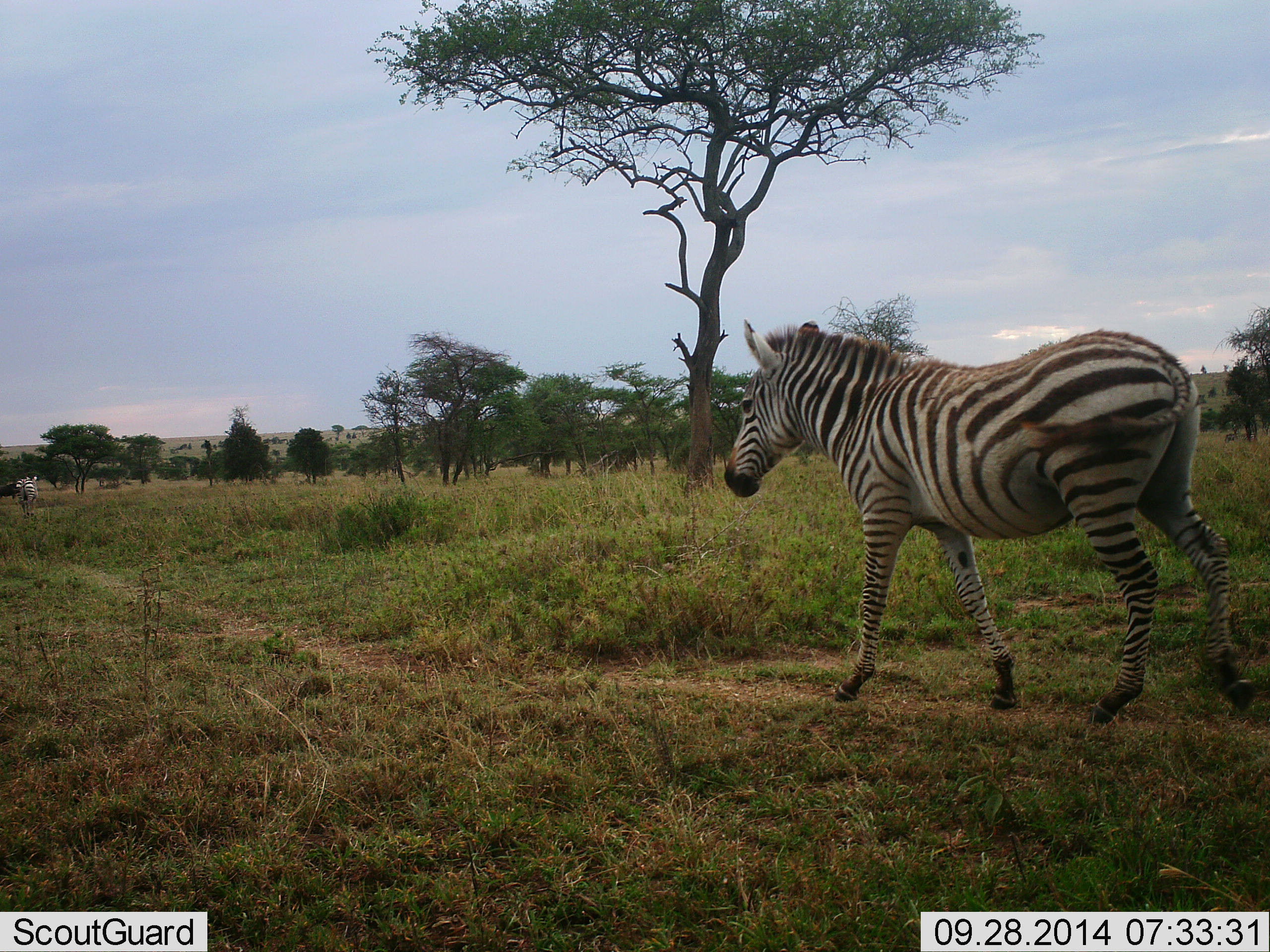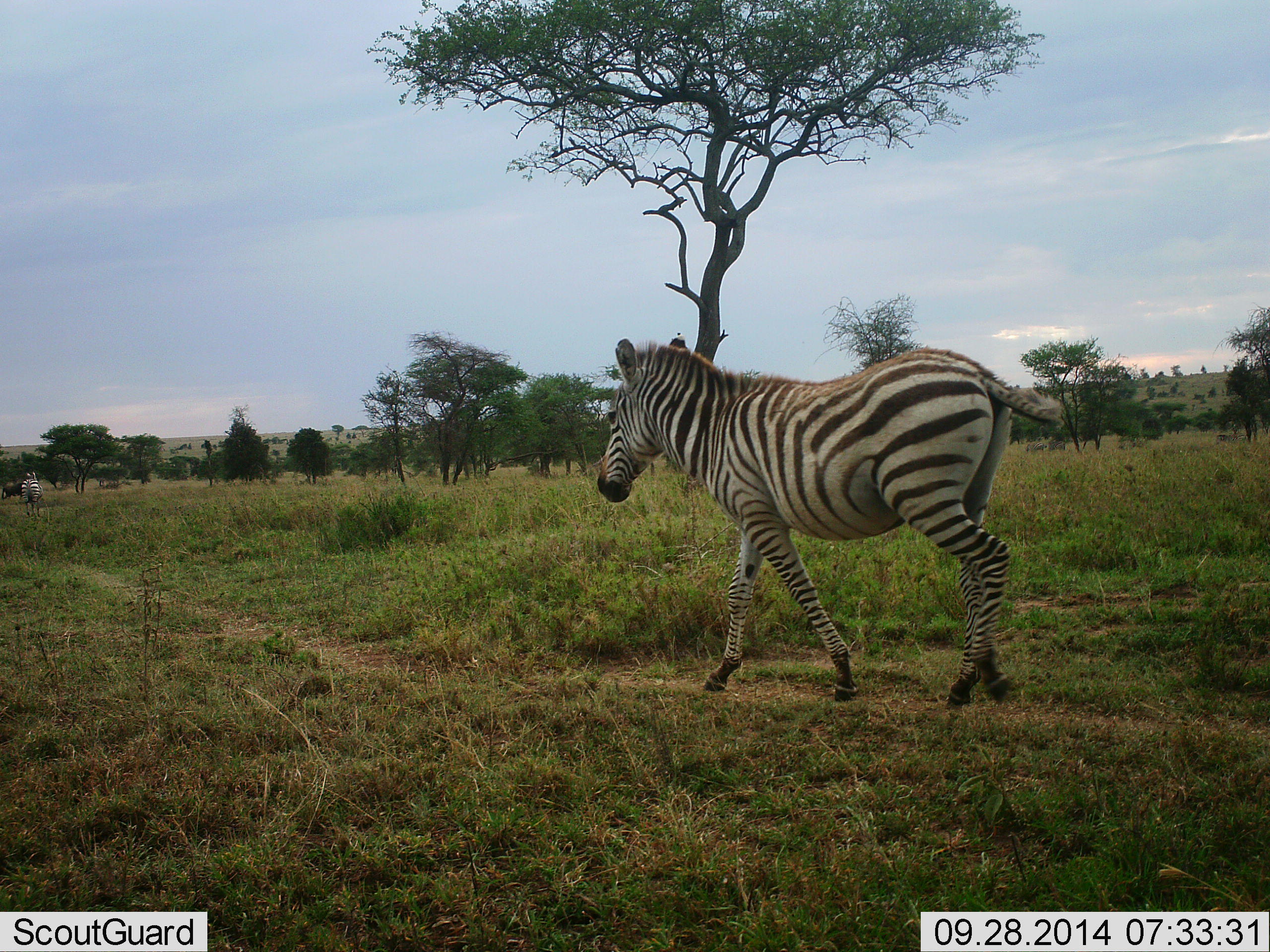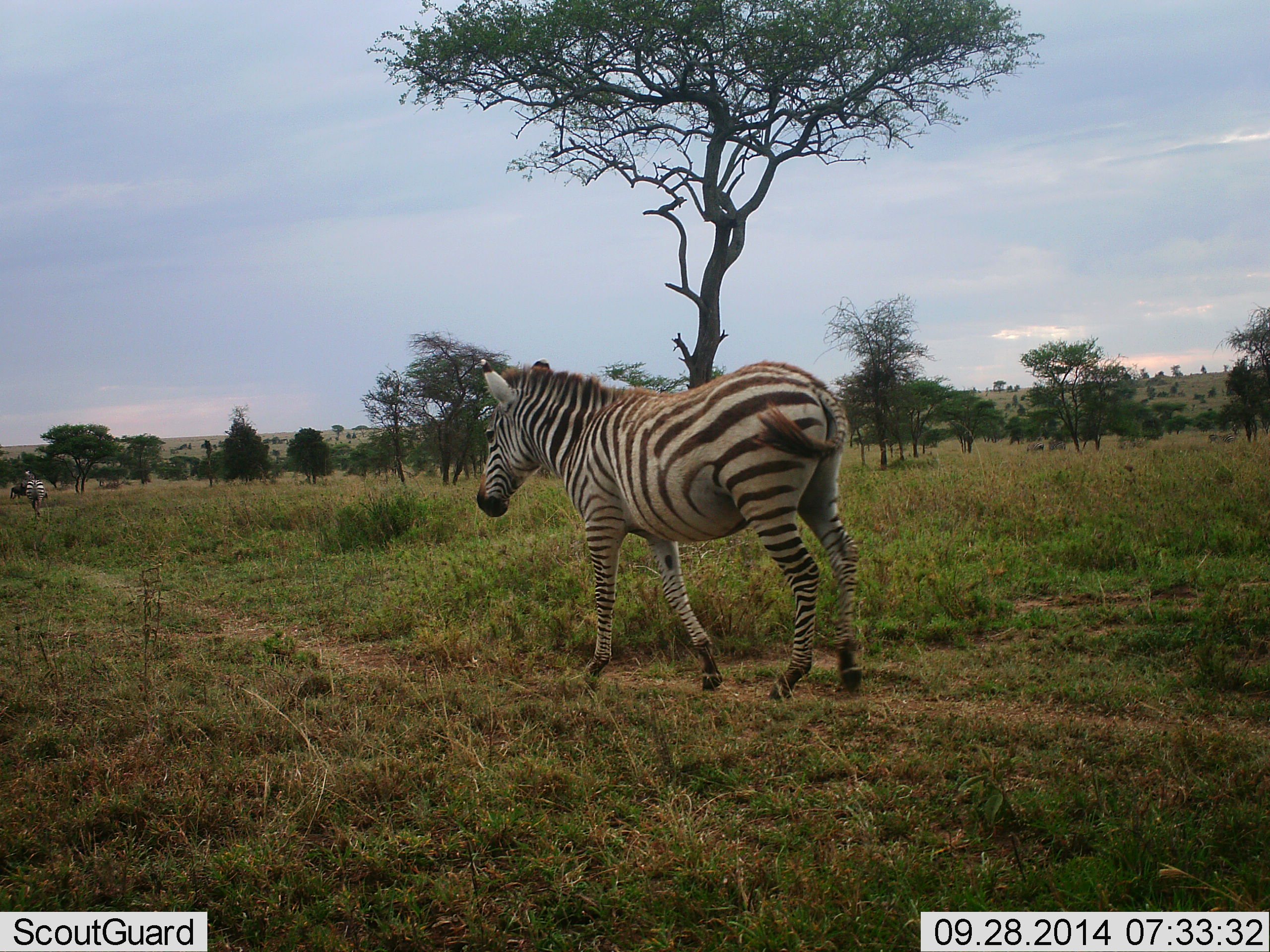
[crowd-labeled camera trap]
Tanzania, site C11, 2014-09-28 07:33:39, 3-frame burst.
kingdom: Animalia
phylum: Chordata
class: Mammalia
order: Perissodactyla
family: Equidae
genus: Equus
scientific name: Equus quagga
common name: plains zebra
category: zebra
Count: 2.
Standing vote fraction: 8%.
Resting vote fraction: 0%.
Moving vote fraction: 100%.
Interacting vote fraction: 0%.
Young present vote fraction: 0%.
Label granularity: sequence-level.